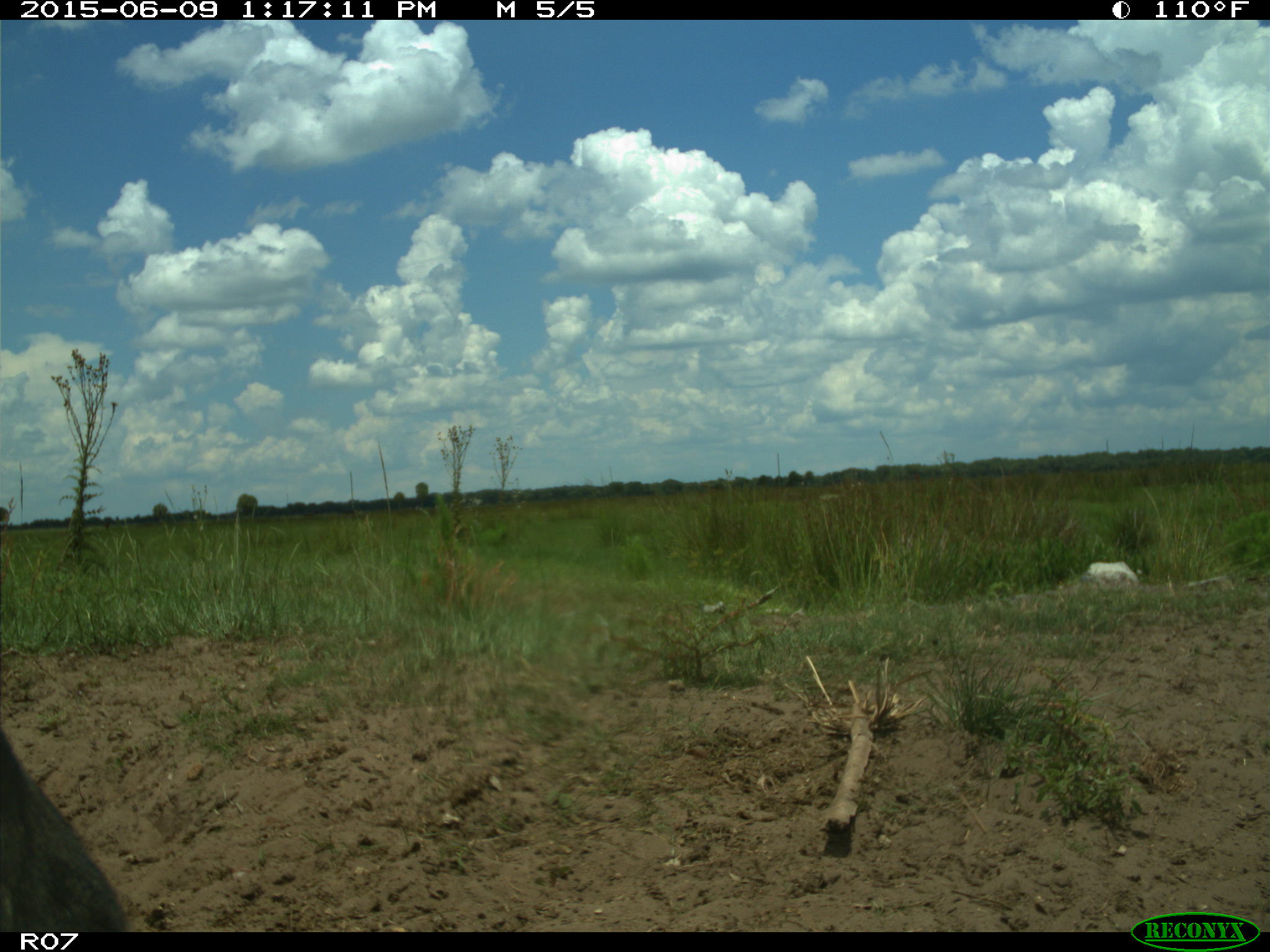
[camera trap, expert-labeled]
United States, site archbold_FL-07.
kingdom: Animalia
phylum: Chordata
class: Mammalia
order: Artiodactyla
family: Bovidae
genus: Bos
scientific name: Bos taurus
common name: domestic cow